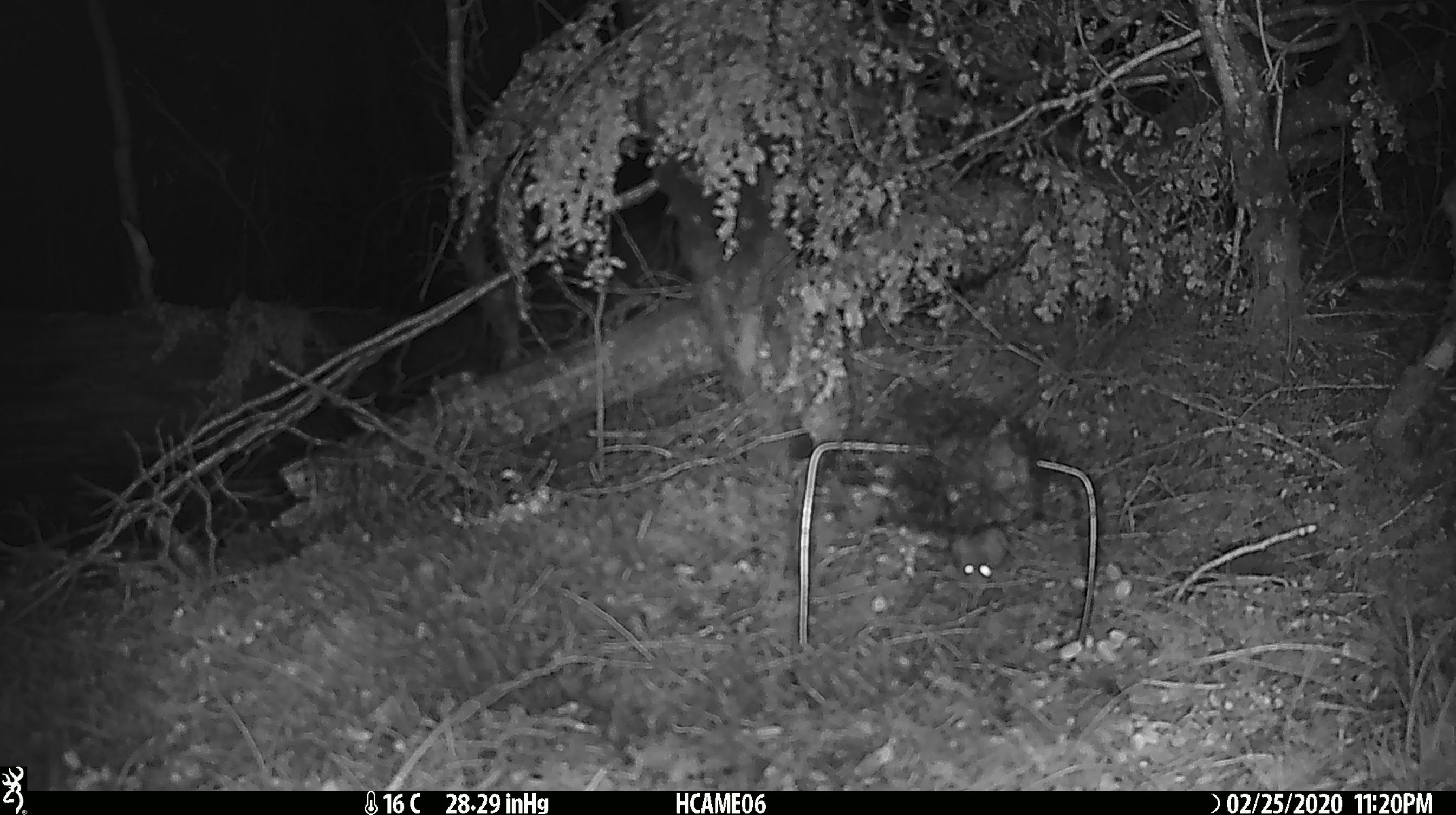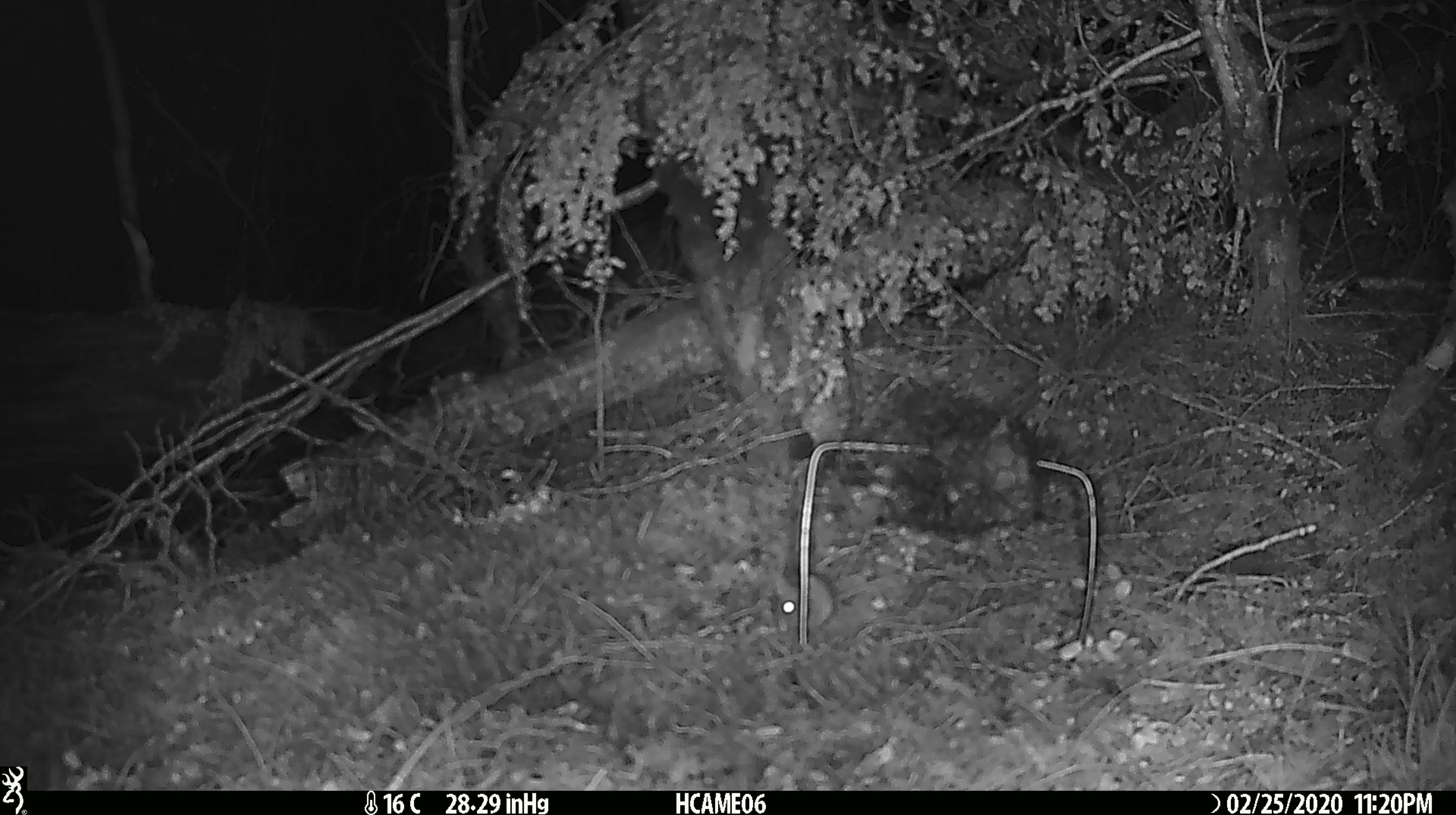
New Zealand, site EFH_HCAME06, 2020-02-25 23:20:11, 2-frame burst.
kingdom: Animalia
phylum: Chordata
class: Mammalia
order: Rodentia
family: Muridae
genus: Mus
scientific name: Mus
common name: mouse